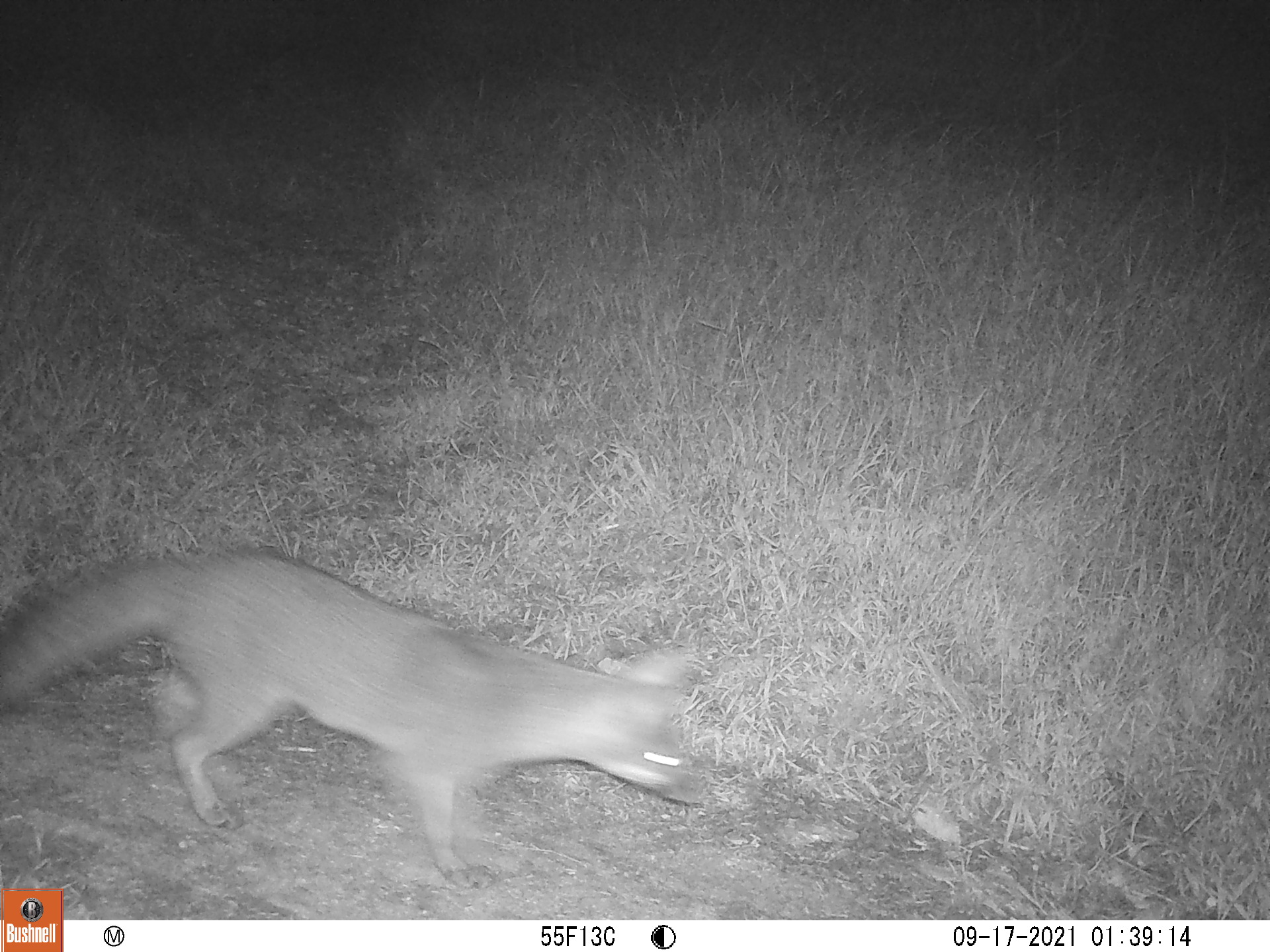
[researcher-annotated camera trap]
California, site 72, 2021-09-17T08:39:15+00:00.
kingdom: Animalia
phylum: Chordata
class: Mammalia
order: Carnivora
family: Canidae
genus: Urocyon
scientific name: Urocyon cinereoargenteus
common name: gray fox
Gray fox (Urocyon cinereoargenteus).